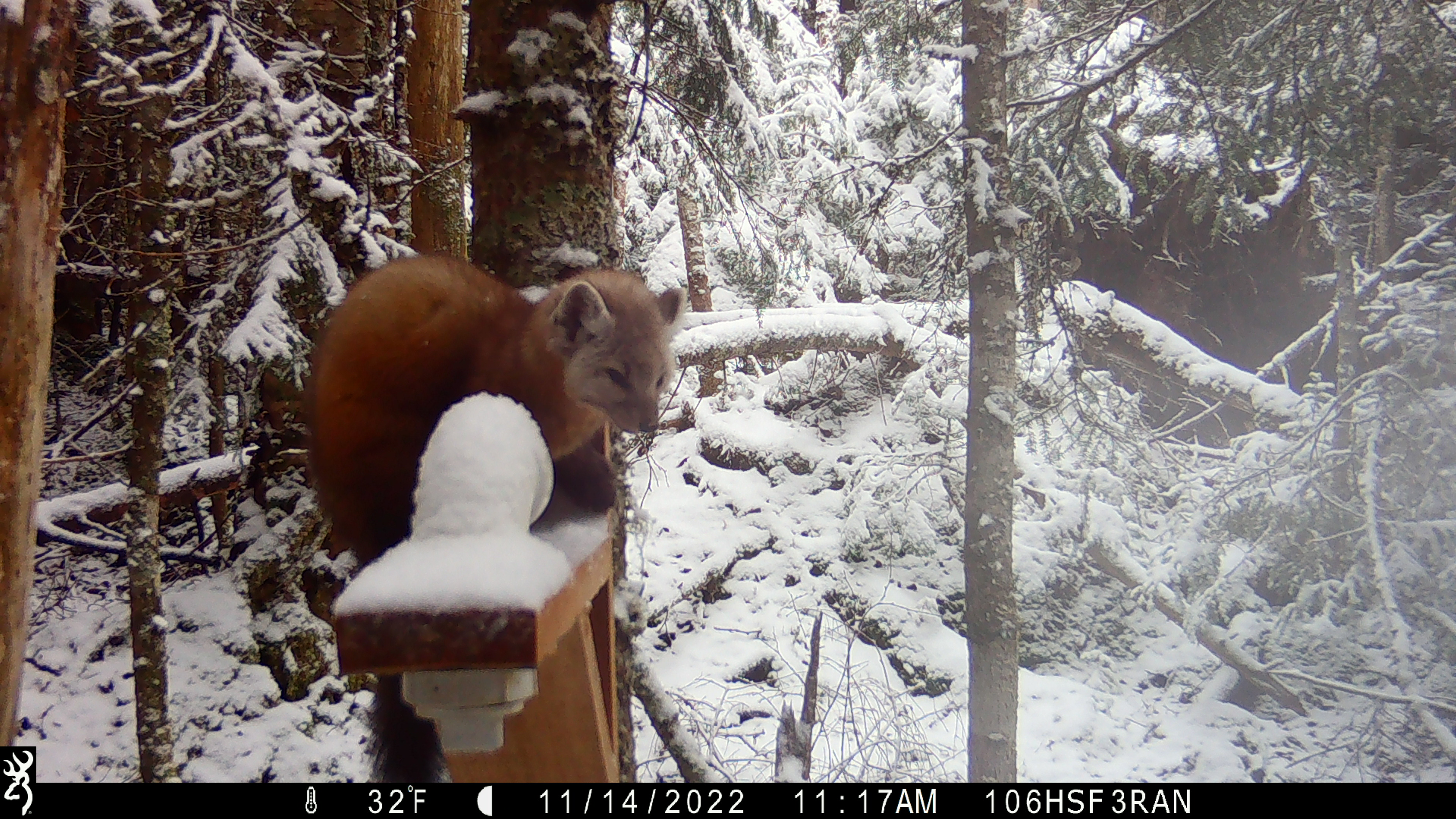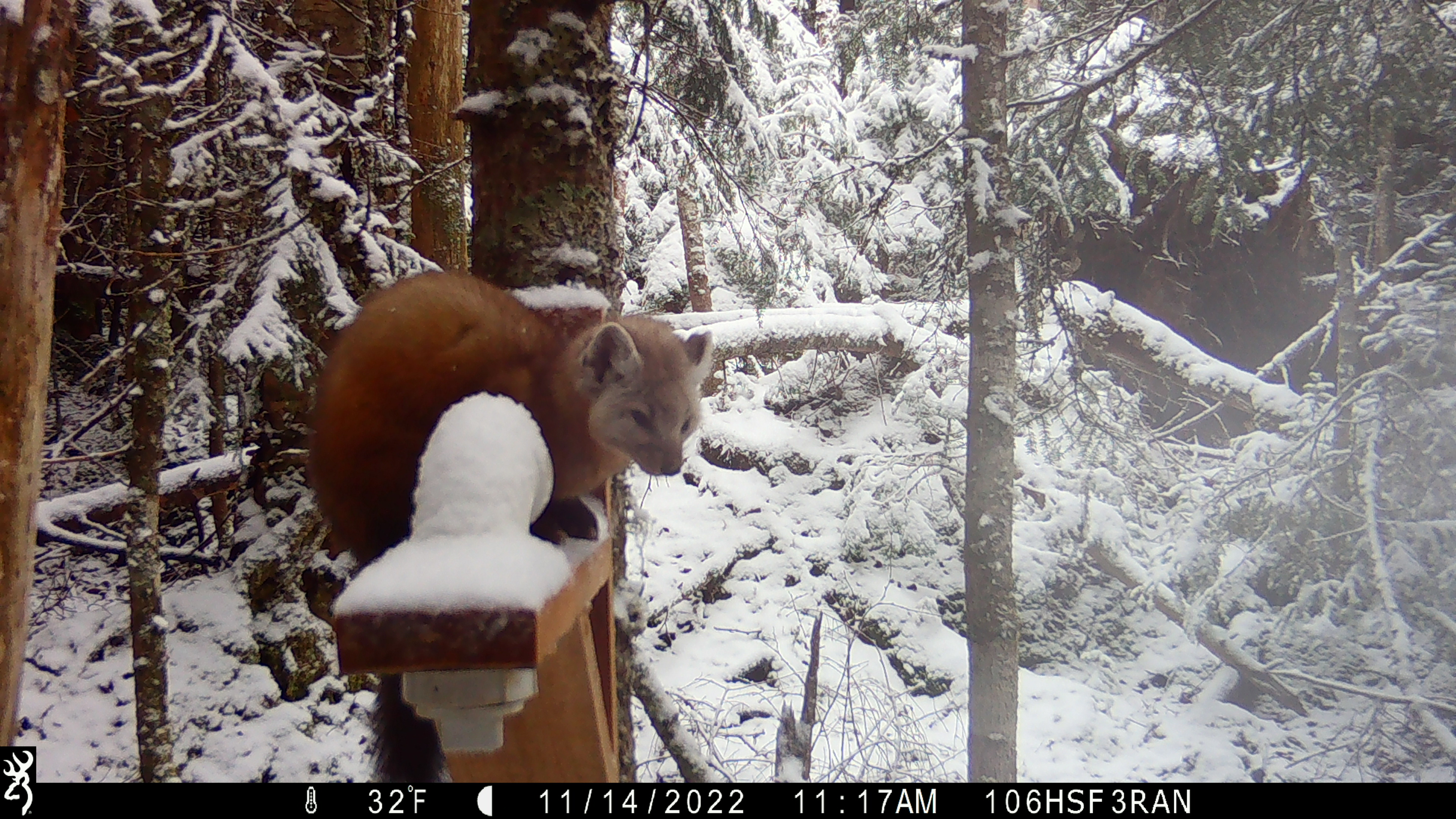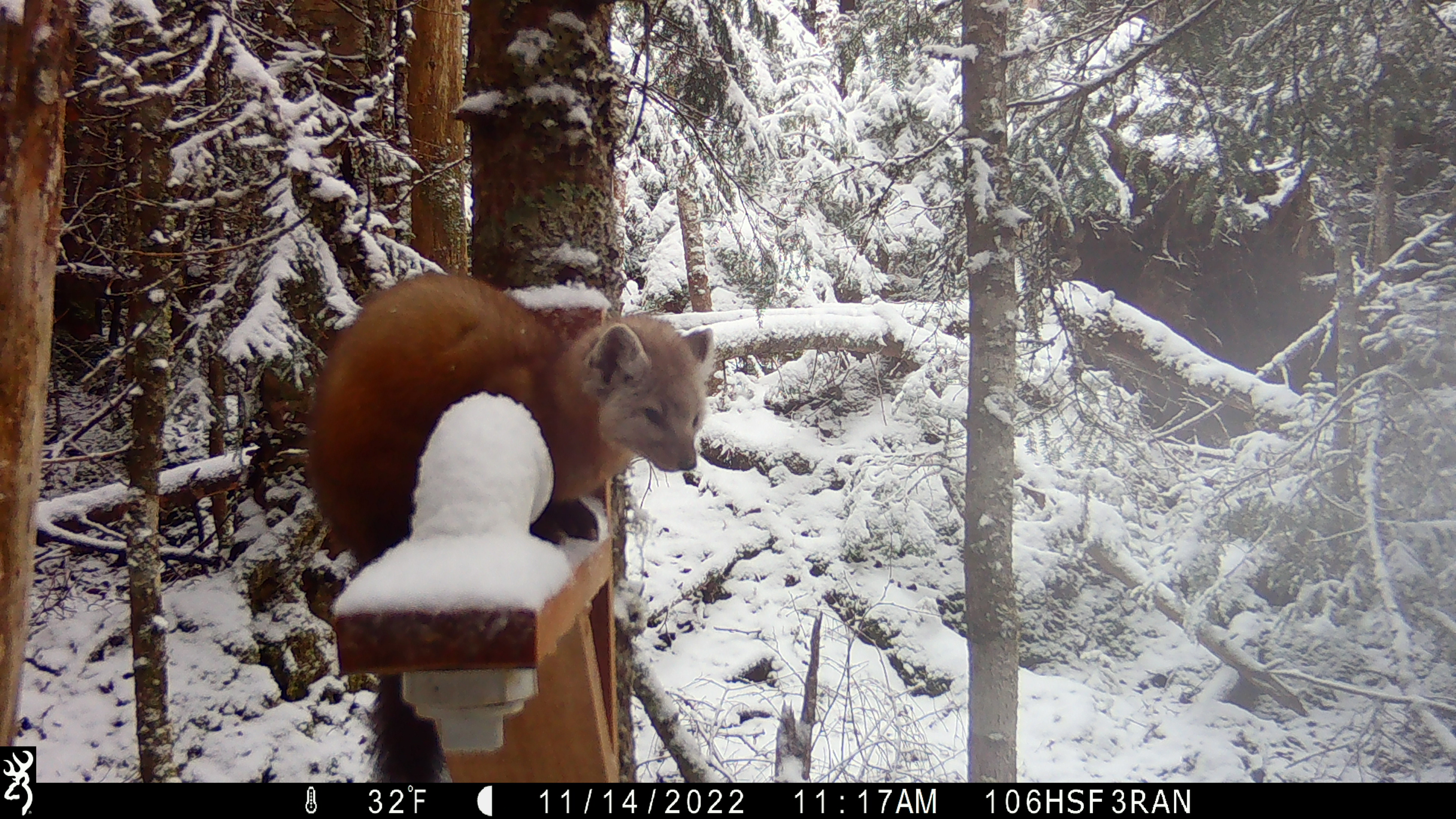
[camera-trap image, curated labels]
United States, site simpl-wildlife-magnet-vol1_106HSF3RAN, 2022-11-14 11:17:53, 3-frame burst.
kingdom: Animalia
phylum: Chordata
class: Mammalia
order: Carnivora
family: Mustelidae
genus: Martes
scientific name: Martes americana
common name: american marten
American marten (Martes americana).